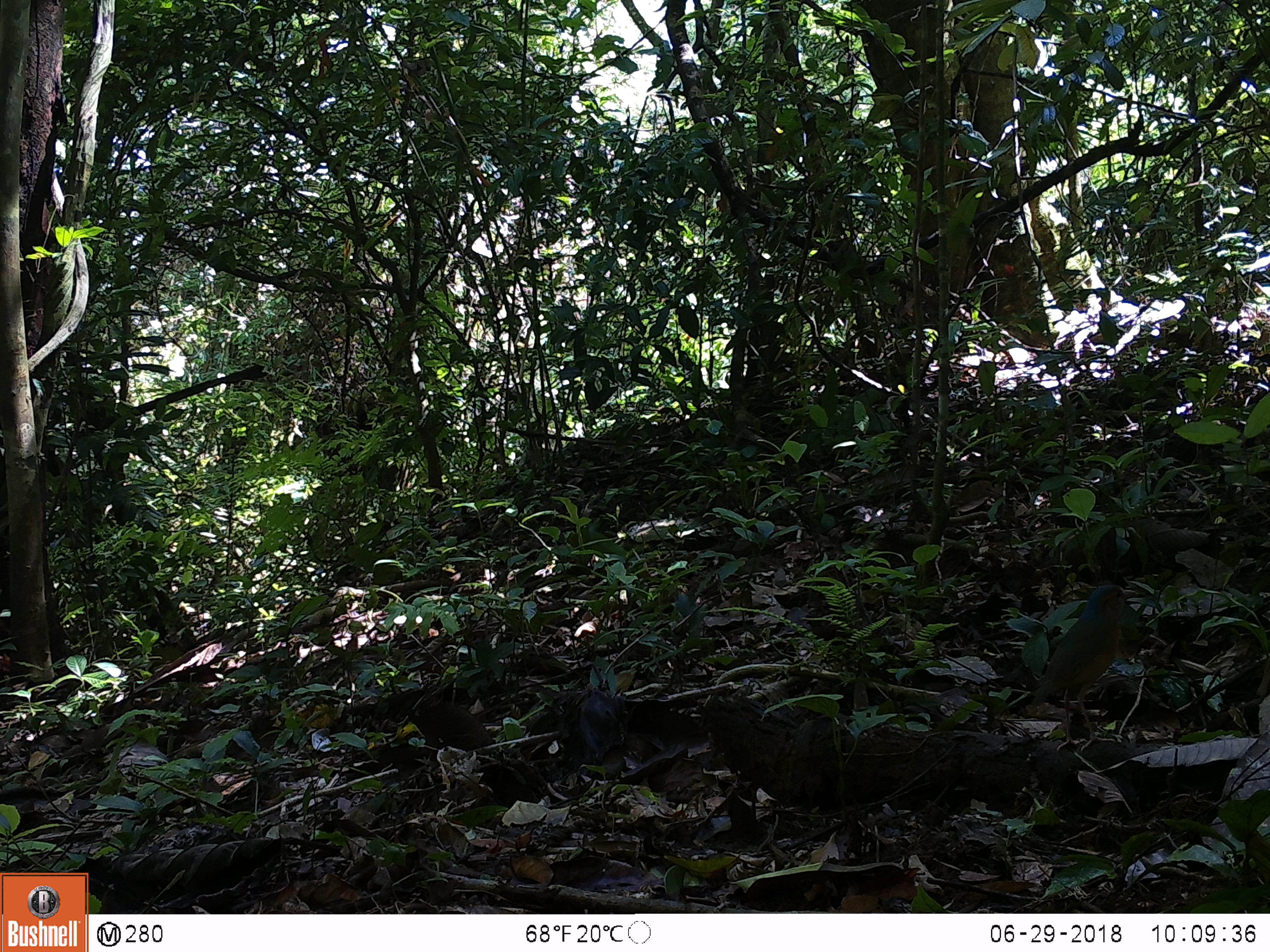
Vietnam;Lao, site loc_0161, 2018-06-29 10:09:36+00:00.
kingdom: Animalia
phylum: Chordata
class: Aves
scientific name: Aves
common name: bird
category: unidentified bird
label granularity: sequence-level